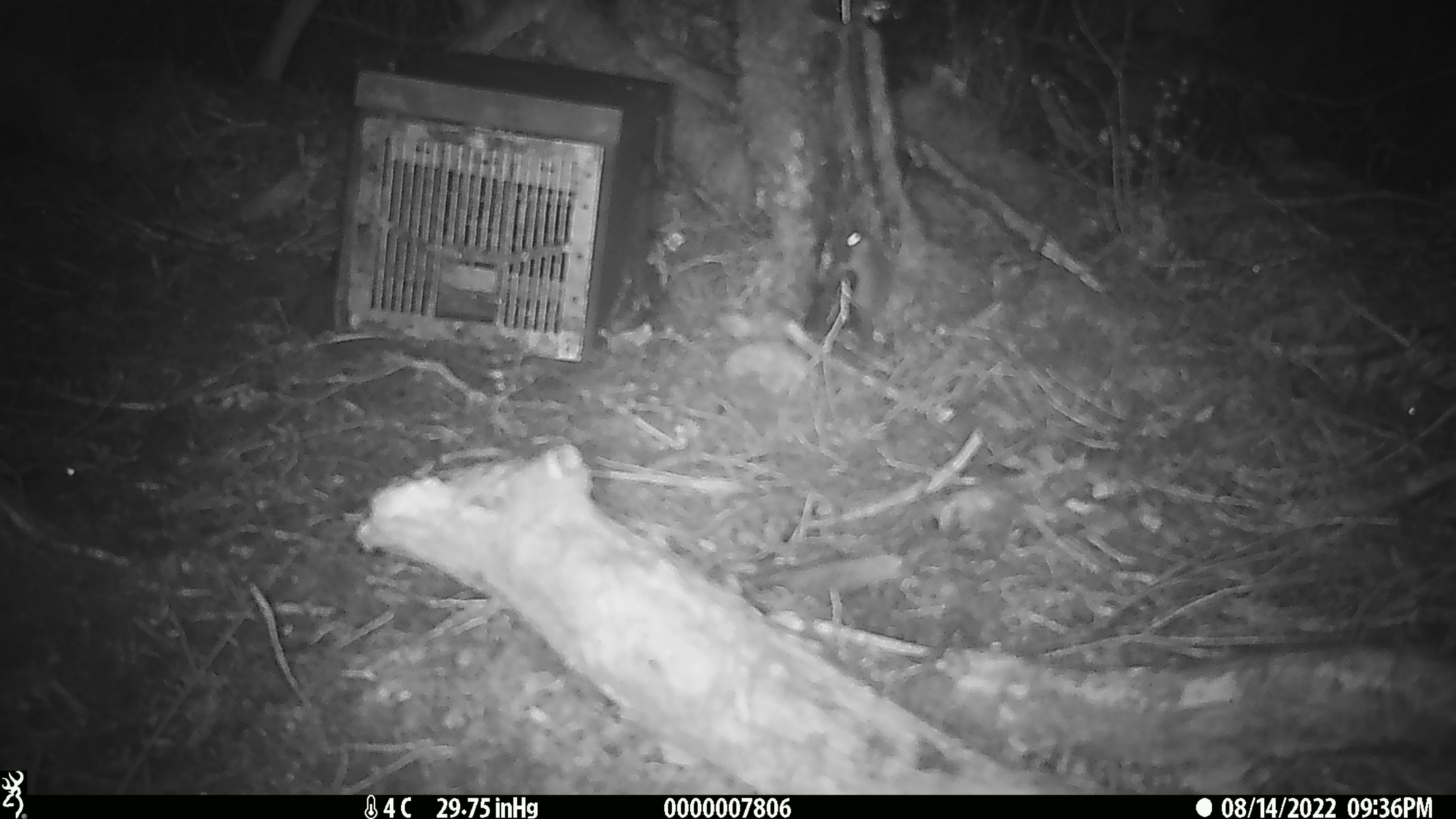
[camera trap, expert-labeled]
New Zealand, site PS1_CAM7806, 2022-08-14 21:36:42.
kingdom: Animalia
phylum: Chordata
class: Mammalia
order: Rodentia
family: Muridae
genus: Mus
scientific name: Mus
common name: mouse